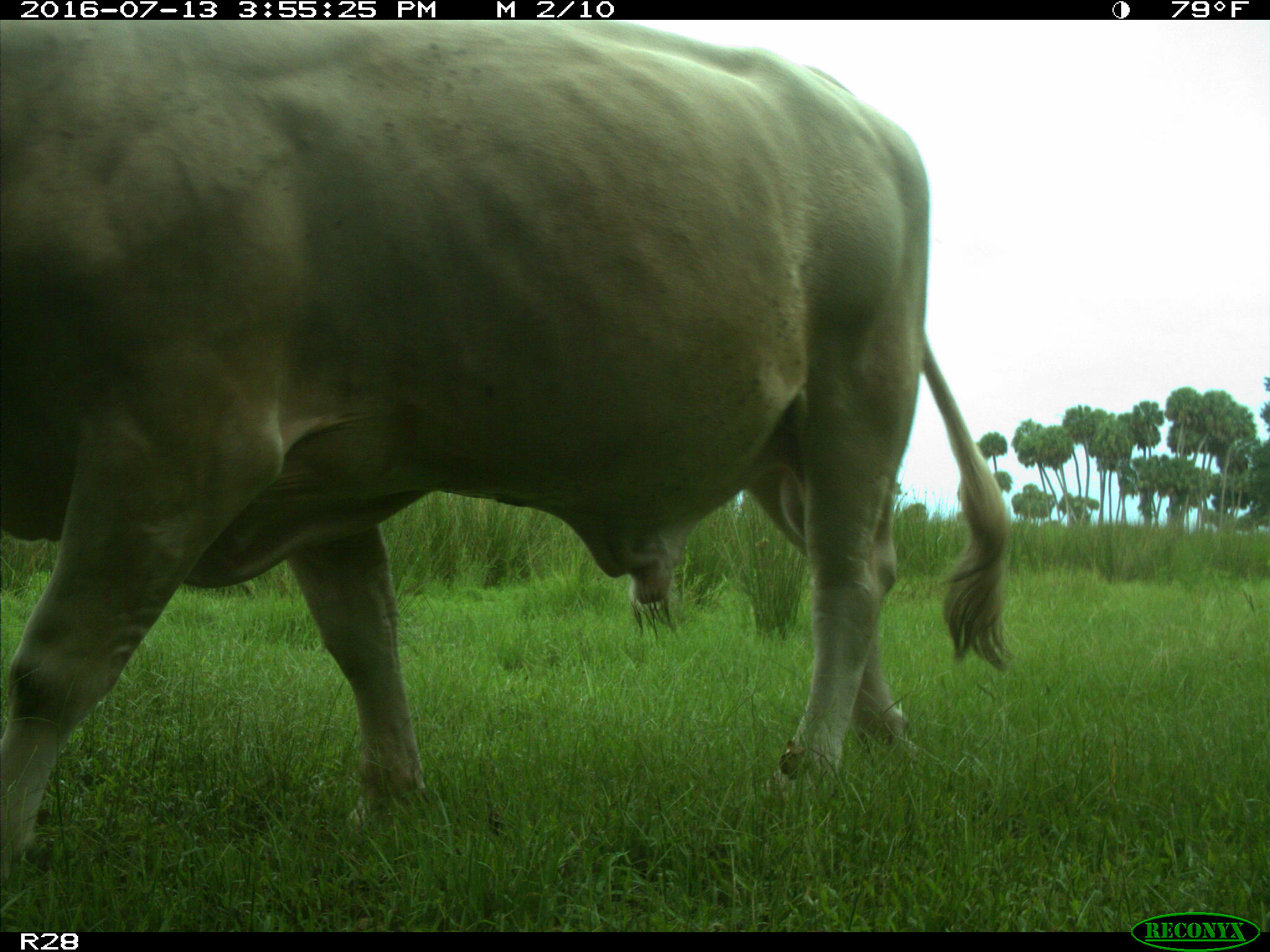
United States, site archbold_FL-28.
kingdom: Animalia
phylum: Chordata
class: Mammalia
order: Artiodactyla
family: Bovidae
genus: Bos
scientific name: Bos taurus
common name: domestic cow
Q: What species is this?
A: Bos taurus (domestic cow).